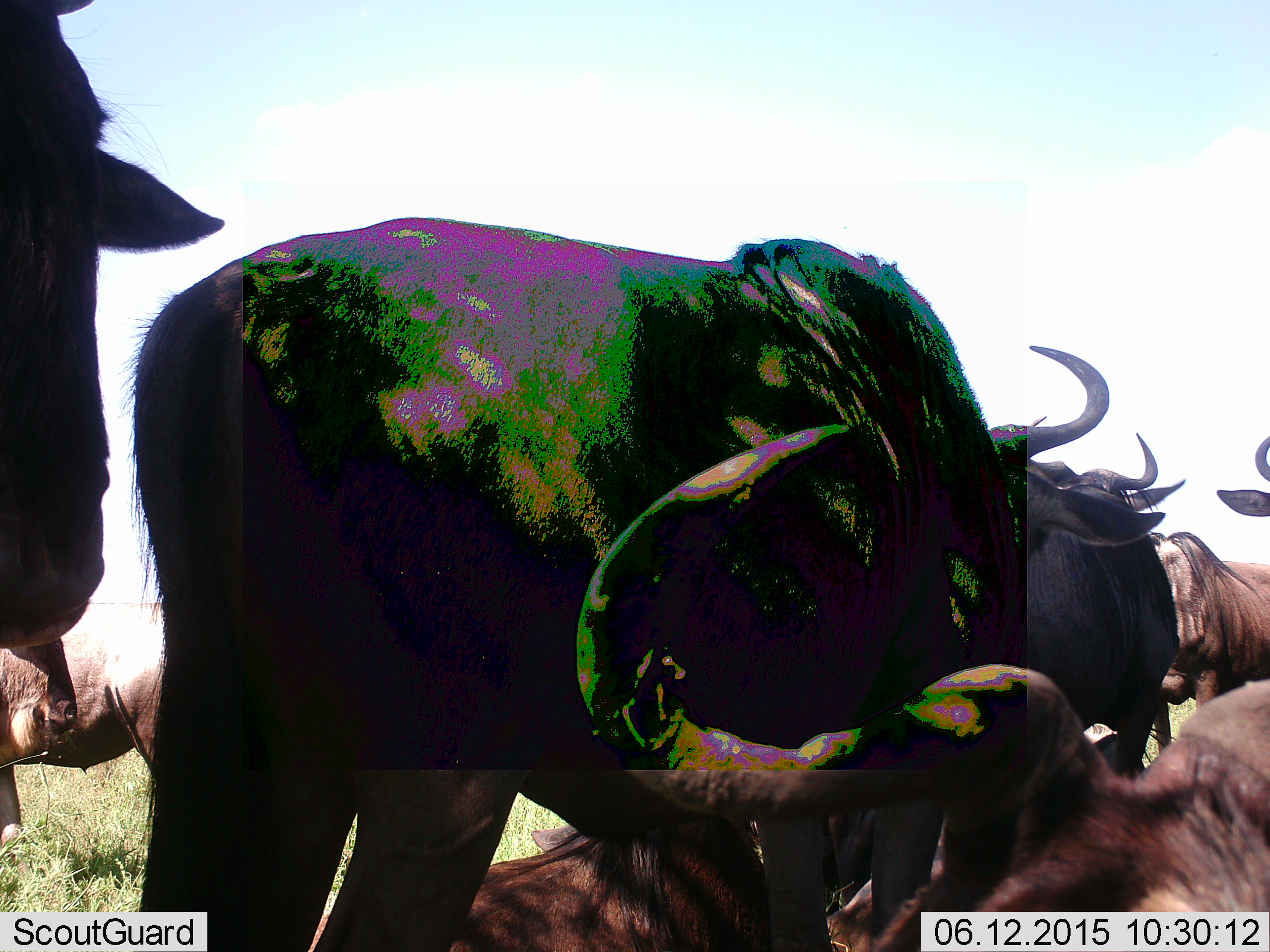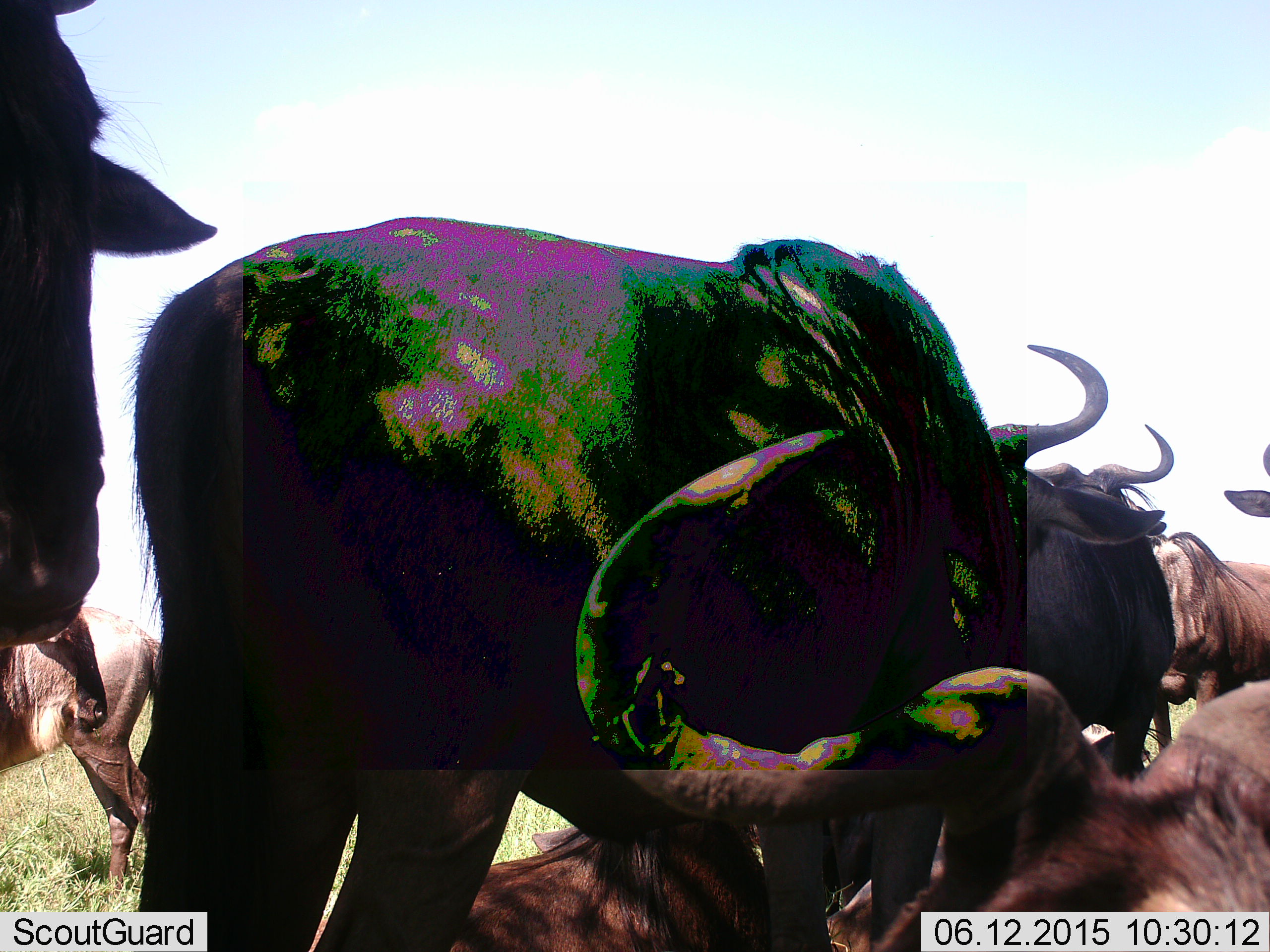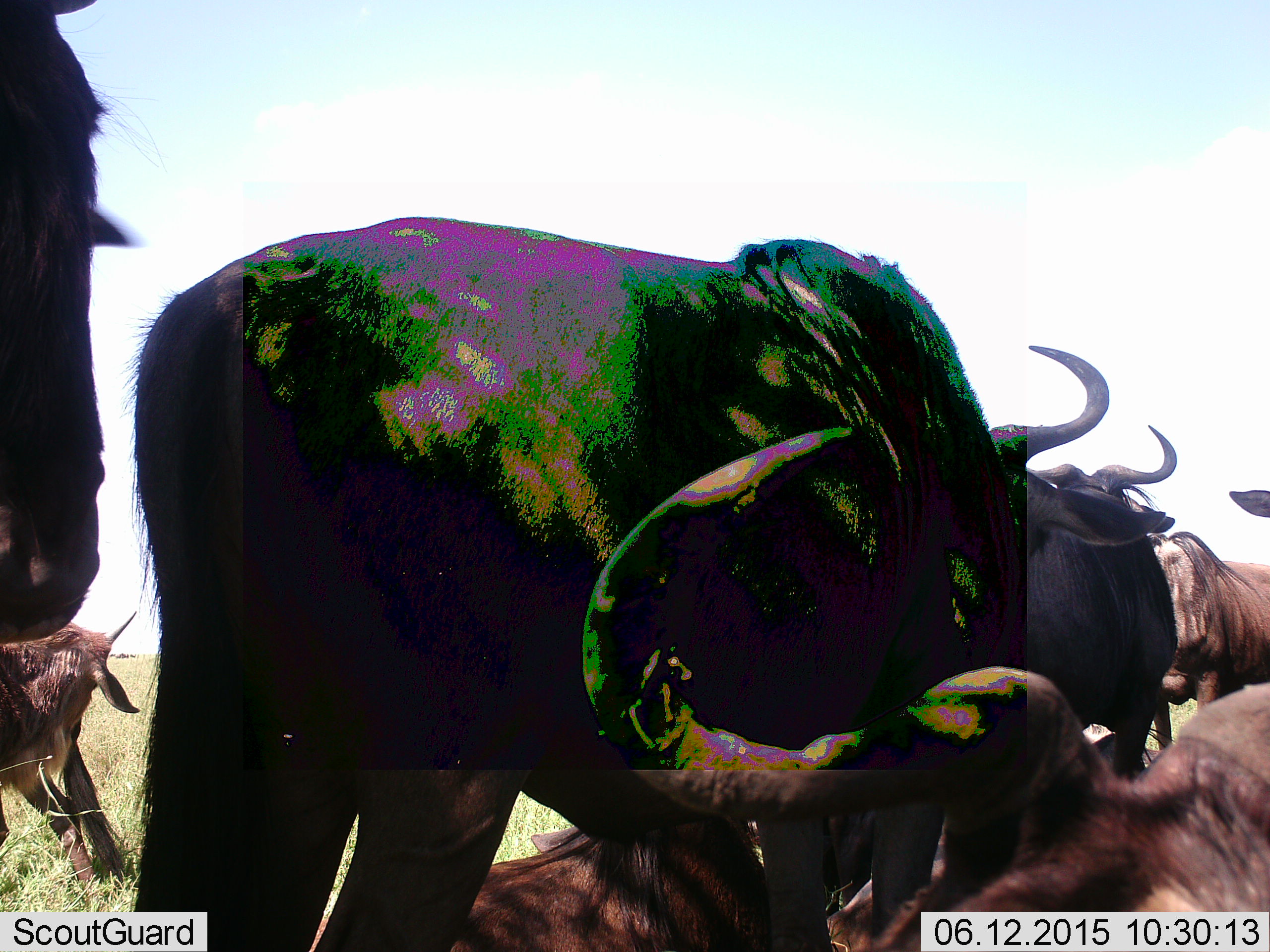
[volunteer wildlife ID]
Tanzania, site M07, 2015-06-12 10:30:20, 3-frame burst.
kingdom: Animalia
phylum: Chordata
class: Mammalia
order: Artiodactyla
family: Bovidae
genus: Connochaetes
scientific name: Connochaetes taurinus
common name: blue wildebeest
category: wildebeest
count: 8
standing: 100%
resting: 100%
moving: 10%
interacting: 0%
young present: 10%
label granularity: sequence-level